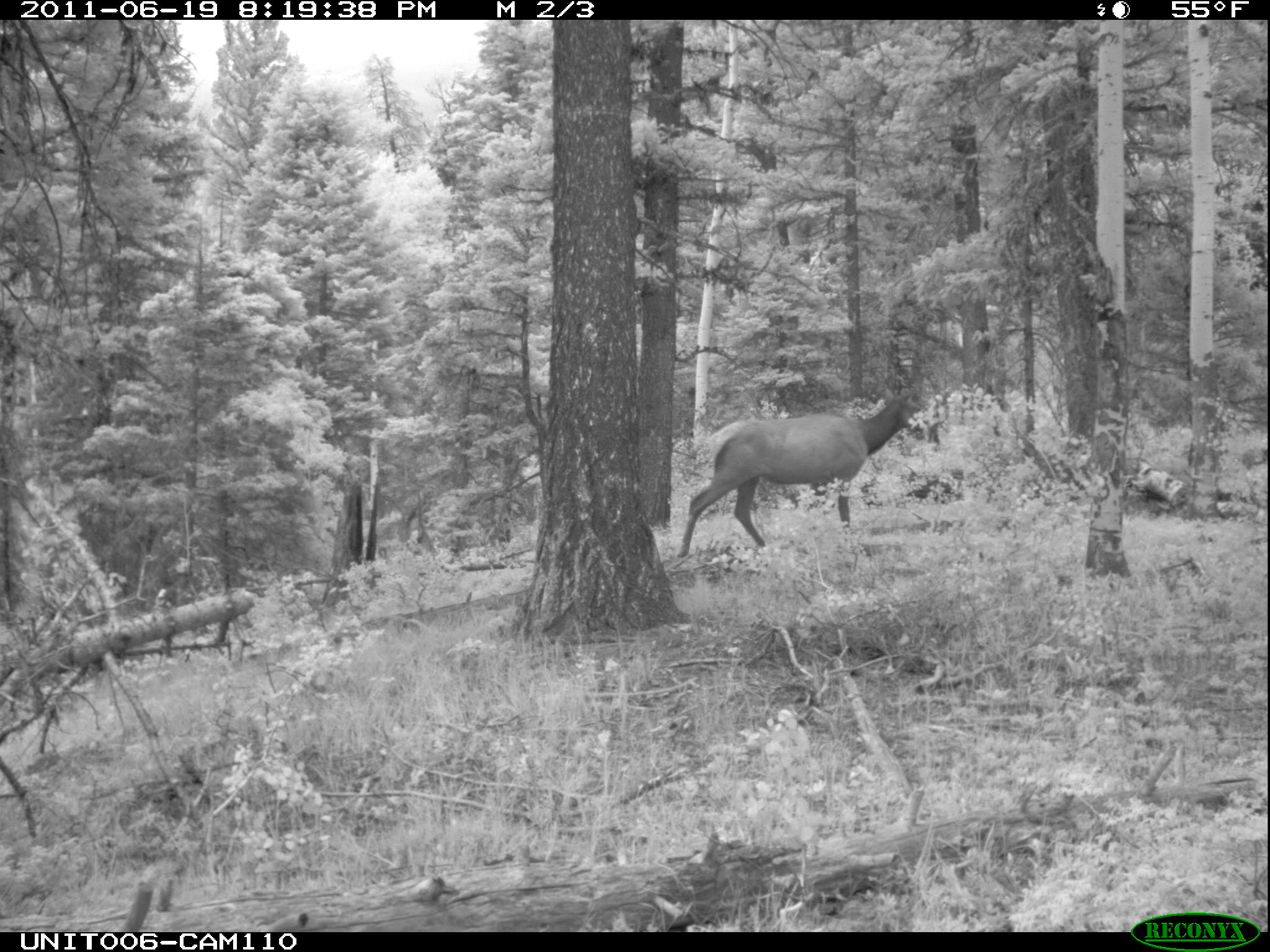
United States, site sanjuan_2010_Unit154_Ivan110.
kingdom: Animalia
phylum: Chordata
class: Mammalia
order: Artiodactyla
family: Cervidae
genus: Cervus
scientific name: Cervus elaphus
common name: red deer